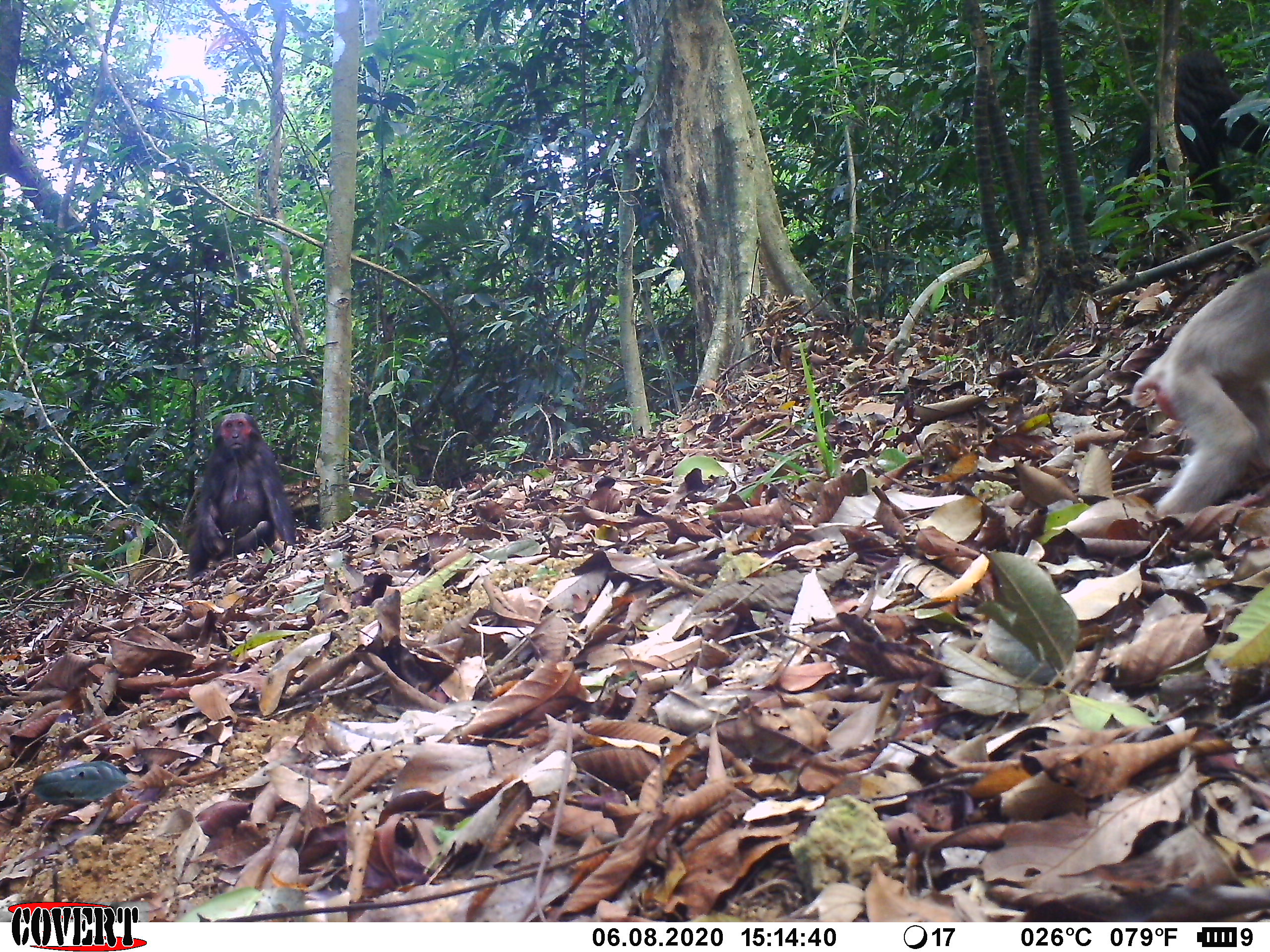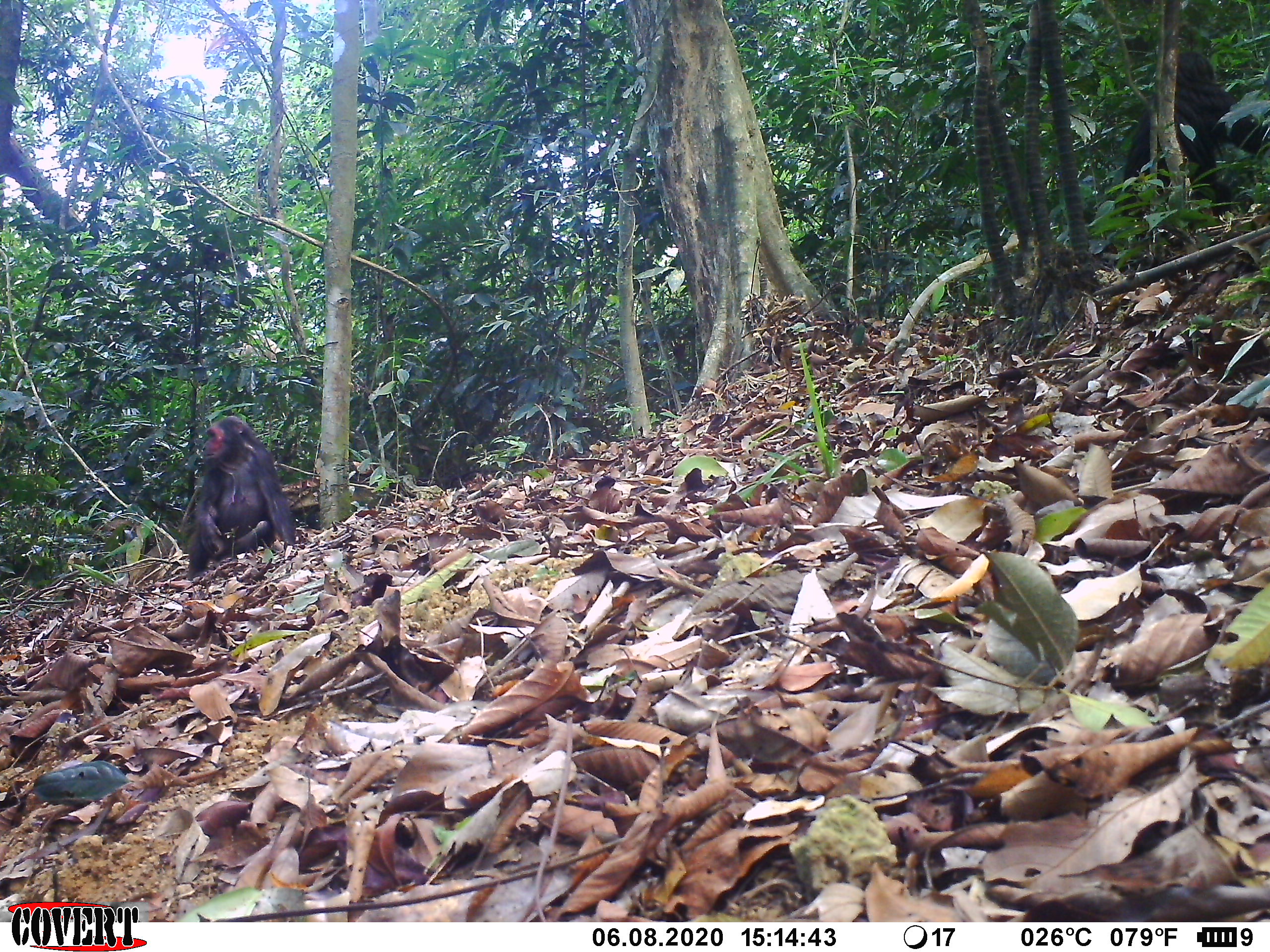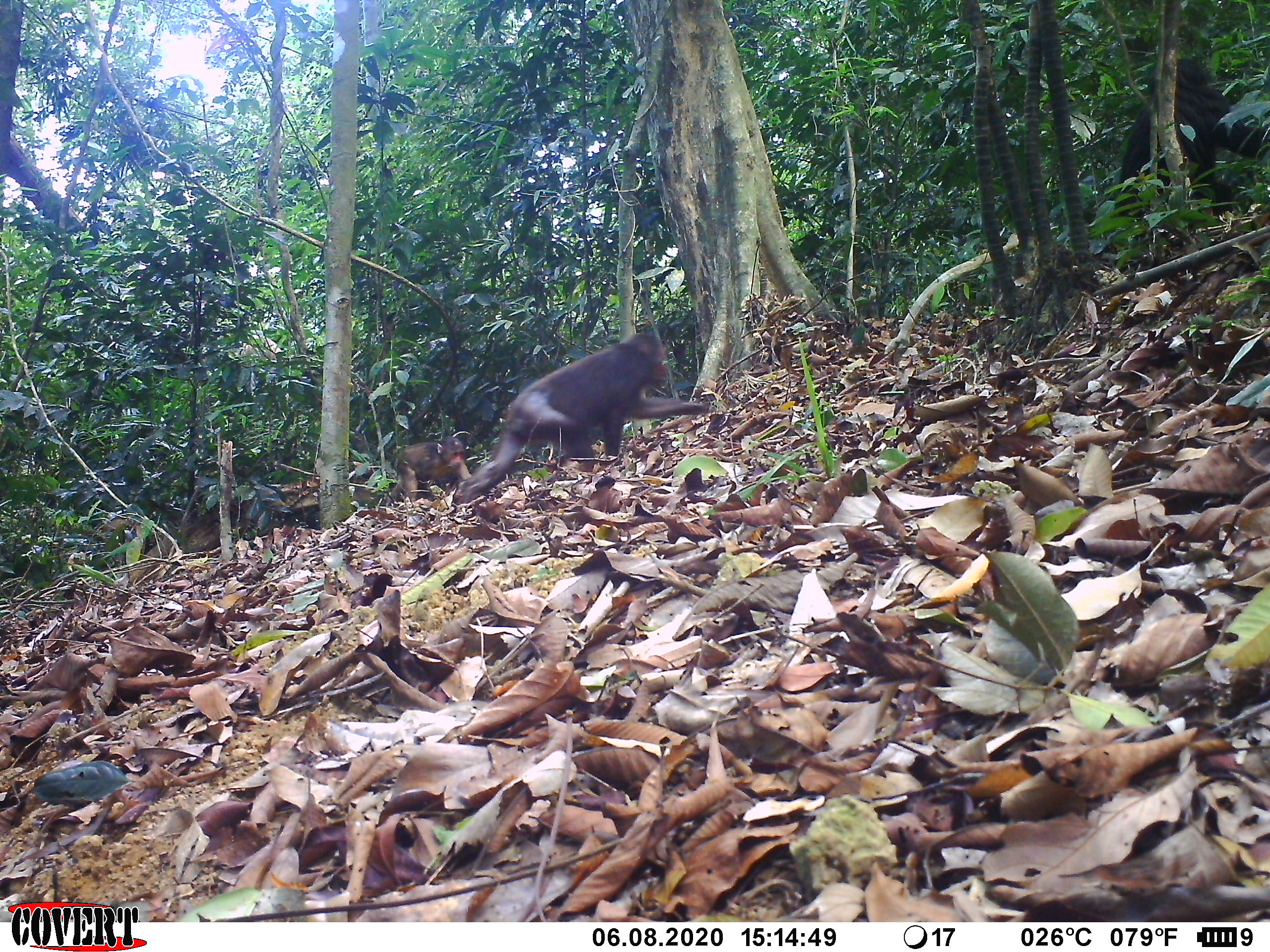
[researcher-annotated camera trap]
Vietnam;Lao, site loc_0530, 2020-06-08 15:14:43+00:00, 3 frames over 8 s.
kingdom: Animalia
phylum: Chordata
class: Mammalia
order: Primates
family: Cercopithecidae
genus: Macaca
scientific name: Macaca arctoides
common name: stump-tailed macaque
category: stump tailed macaque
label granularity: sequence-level